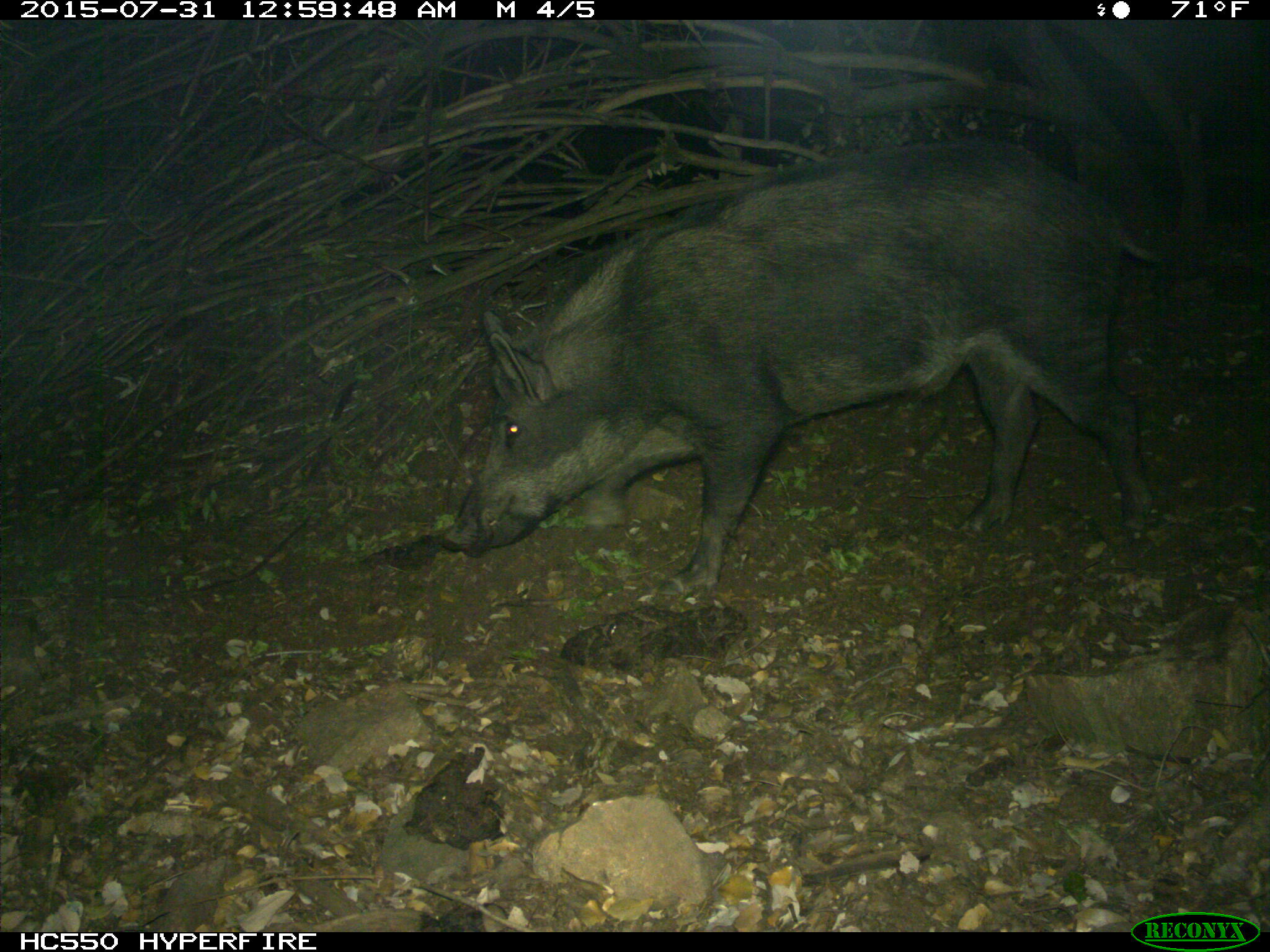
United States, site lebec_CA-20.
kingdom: Animalia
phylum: Chordata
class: Mammalia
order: Artiodactyla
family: Suidae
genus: Sus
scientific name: Sus scrofa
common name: wild boar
Sus scrofa (wild boar).